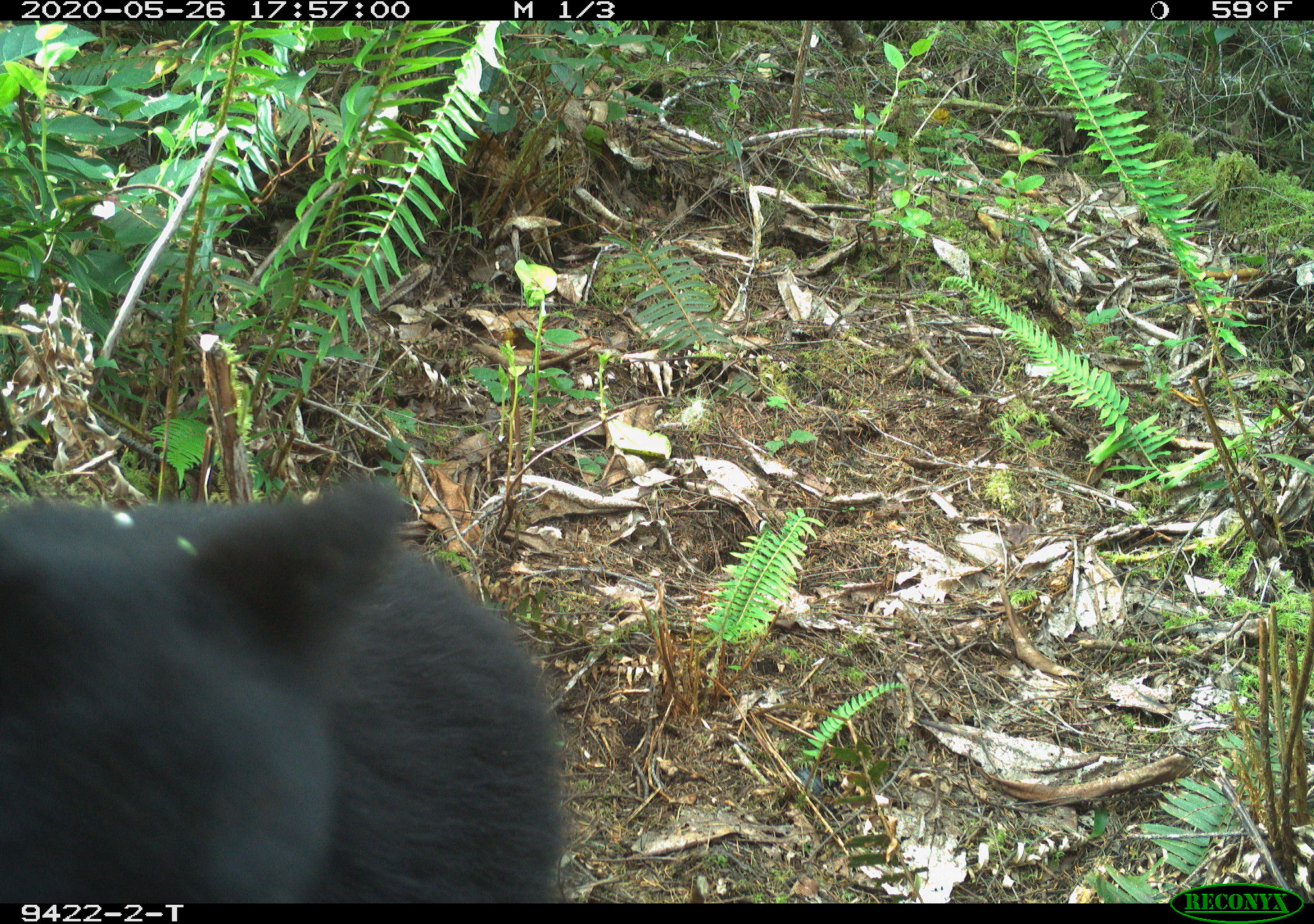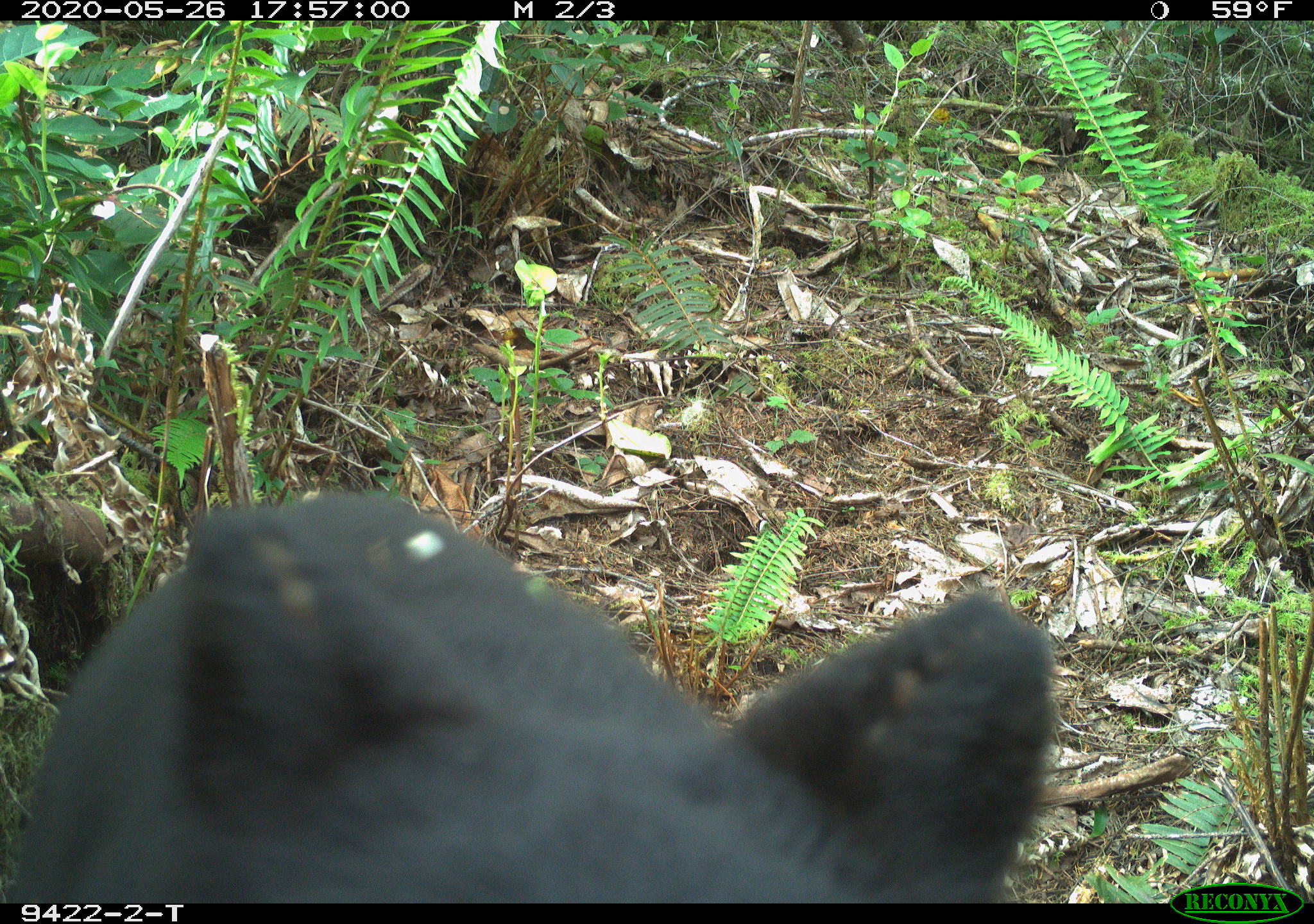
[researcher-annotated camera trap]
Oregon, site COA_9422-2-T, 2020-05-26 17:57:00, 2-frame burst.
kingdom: Animalia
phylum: Chordata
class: Mammalia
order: Carnivora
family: Ursidae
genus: Ursus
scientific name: Ursus americanus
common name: american black bear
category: black bear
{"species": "black bear (american black bear) (Ursus americanus)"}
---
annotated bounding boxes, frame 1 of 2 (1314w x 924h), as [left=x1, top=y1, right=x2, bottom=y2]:
black bear: [left=2, top=469, right=564, bottom=892]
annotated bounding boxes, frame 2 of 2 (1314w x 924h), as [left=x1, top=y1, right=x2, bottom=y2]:
black bear: [left=9, top=505, right=1068, bottom=896]